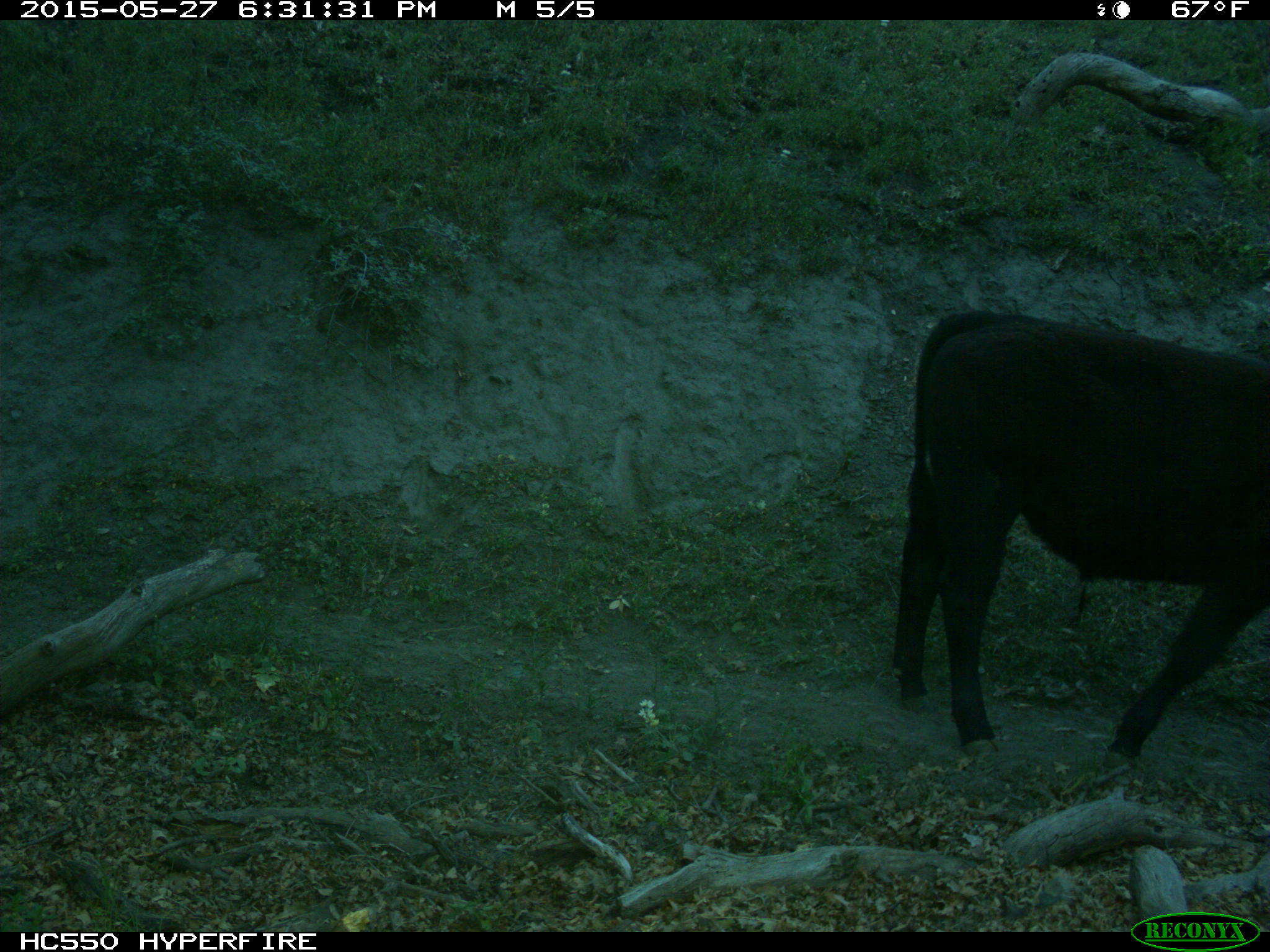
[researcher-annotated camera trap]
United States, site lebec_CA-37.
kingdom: Animalia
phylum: Chordata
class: Mammalia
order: Artiodactyla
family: Bovidae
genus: Bos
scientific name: Bos taurus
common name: domestic cow